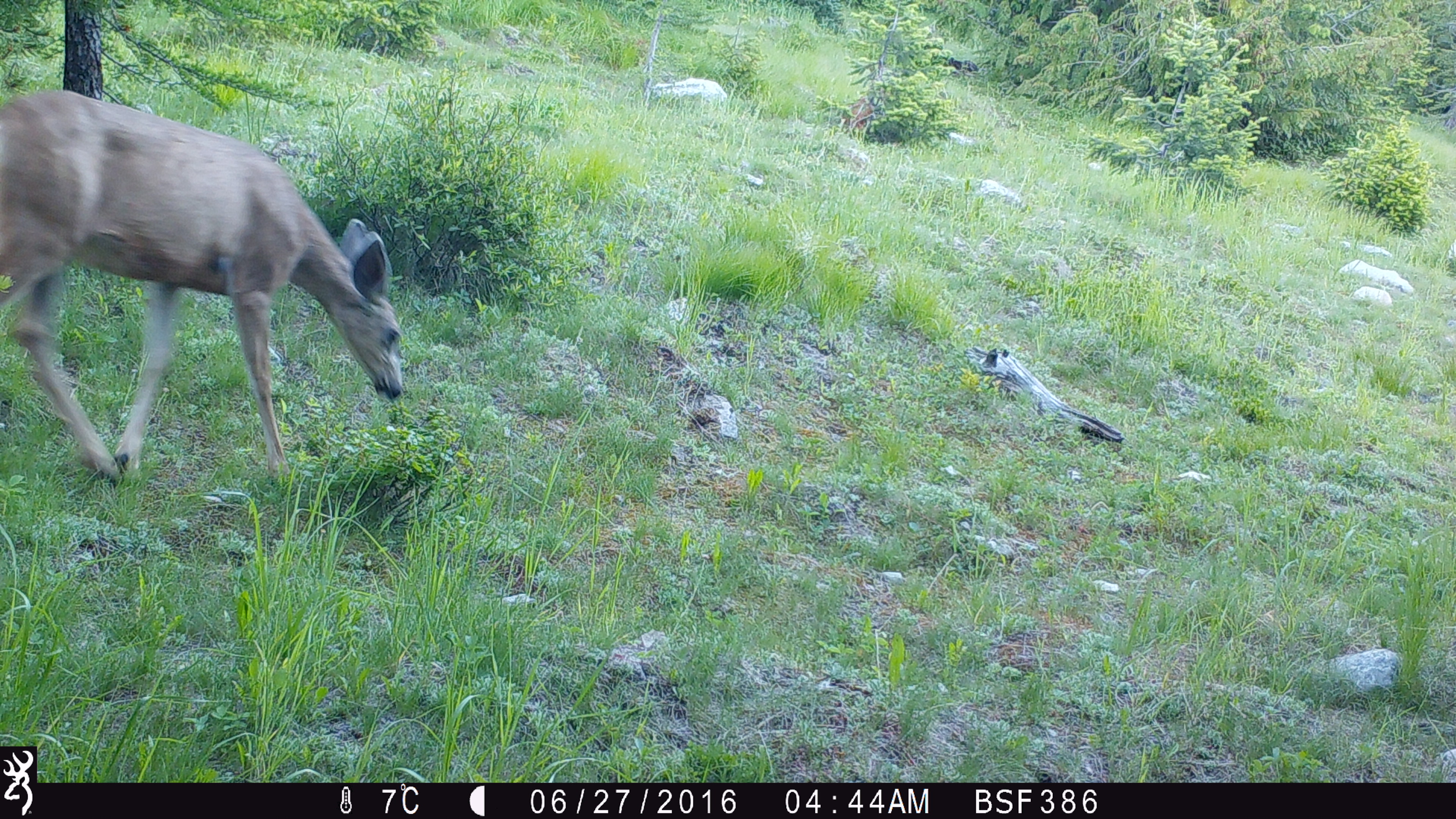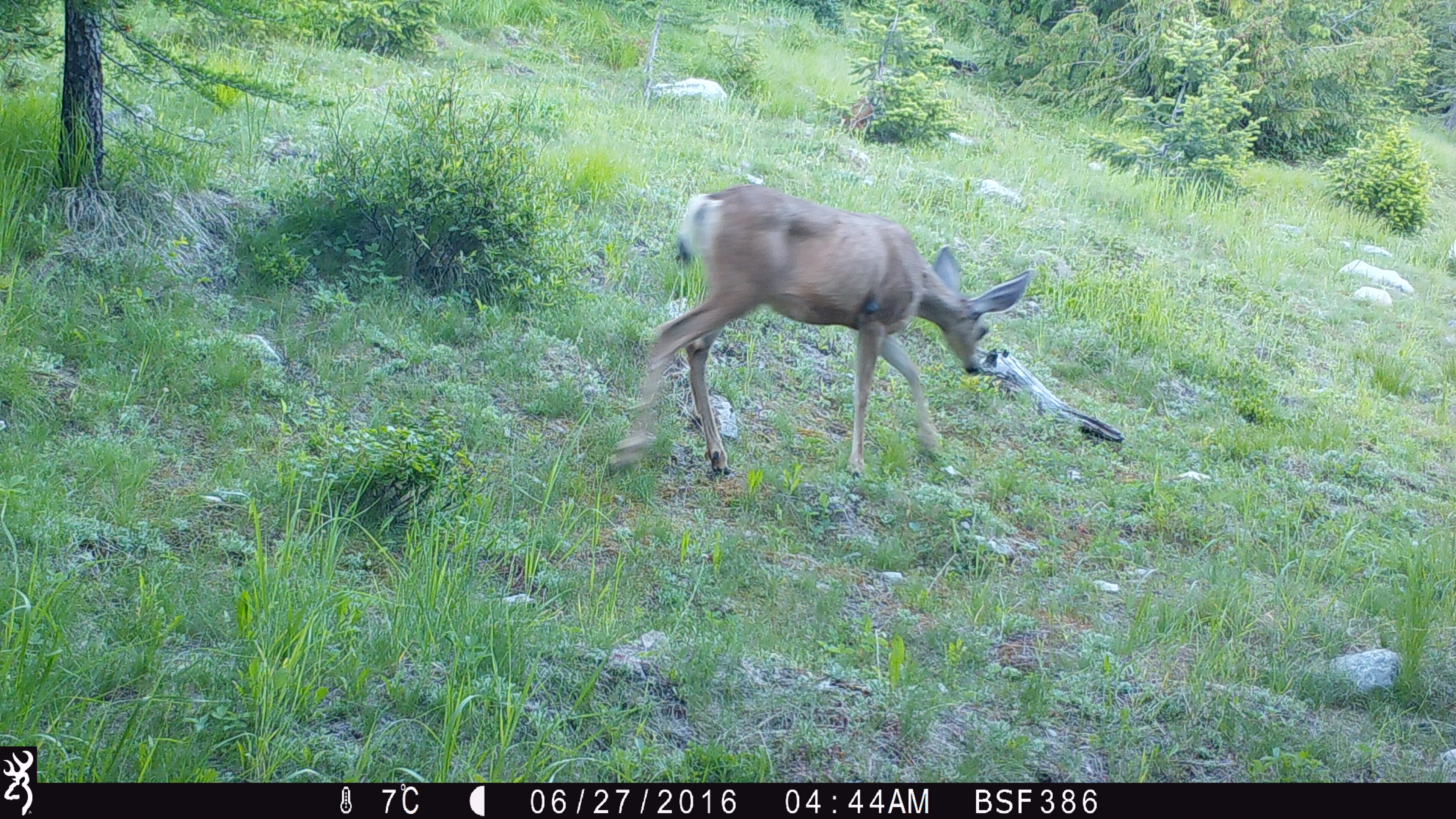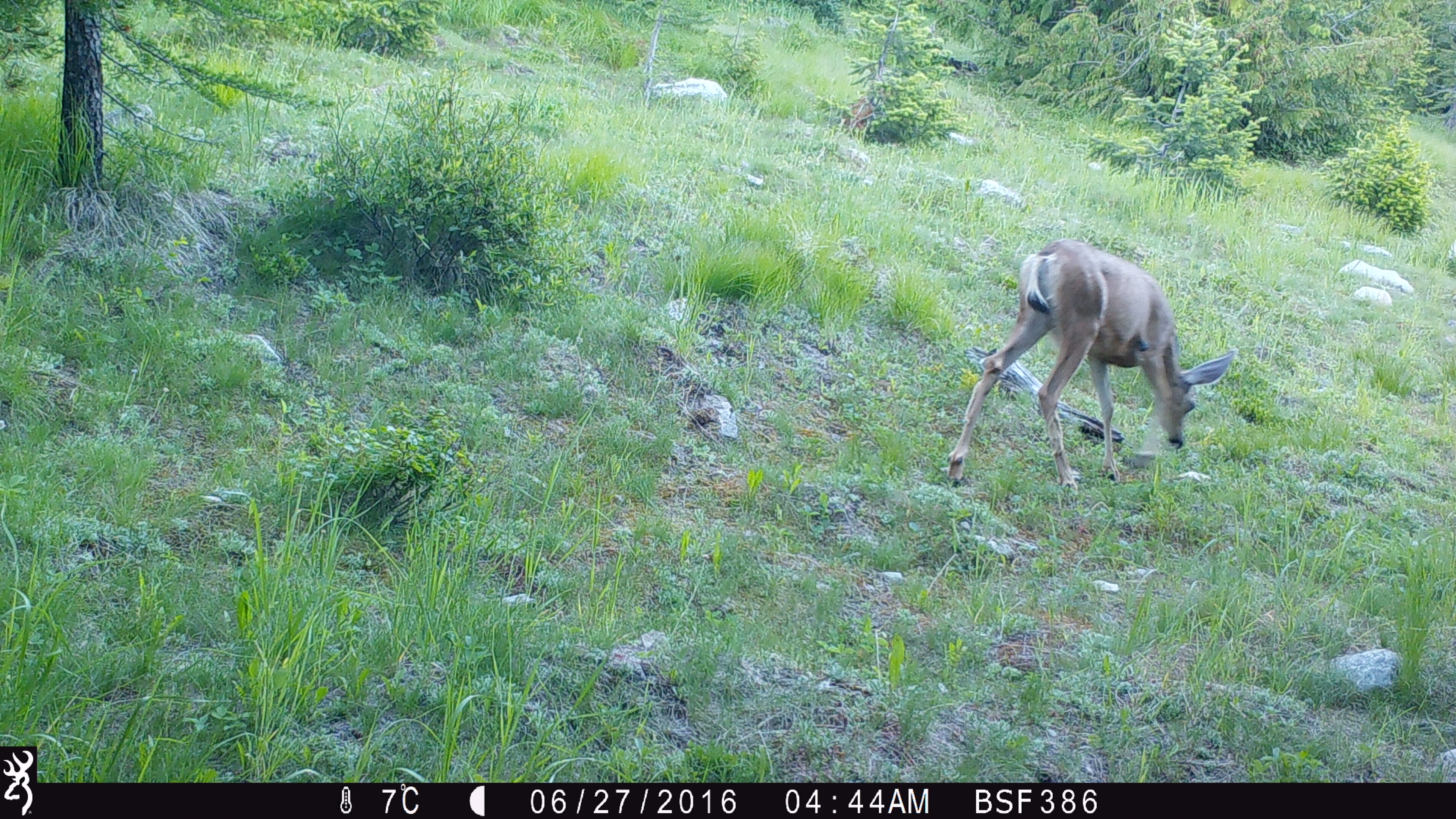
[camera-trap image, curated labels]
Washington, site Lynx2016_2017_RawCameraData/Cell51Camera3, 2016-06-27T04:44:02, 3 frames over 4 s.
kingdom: Animalia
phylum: Chordata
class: Mammalia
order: Artiodactyla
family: Cervidae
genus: Odocoileus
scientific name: Odocoileus hemionus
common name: mule deer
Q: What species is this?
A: Odocoileus hemionus (mule deer).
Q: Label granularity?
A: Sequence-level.